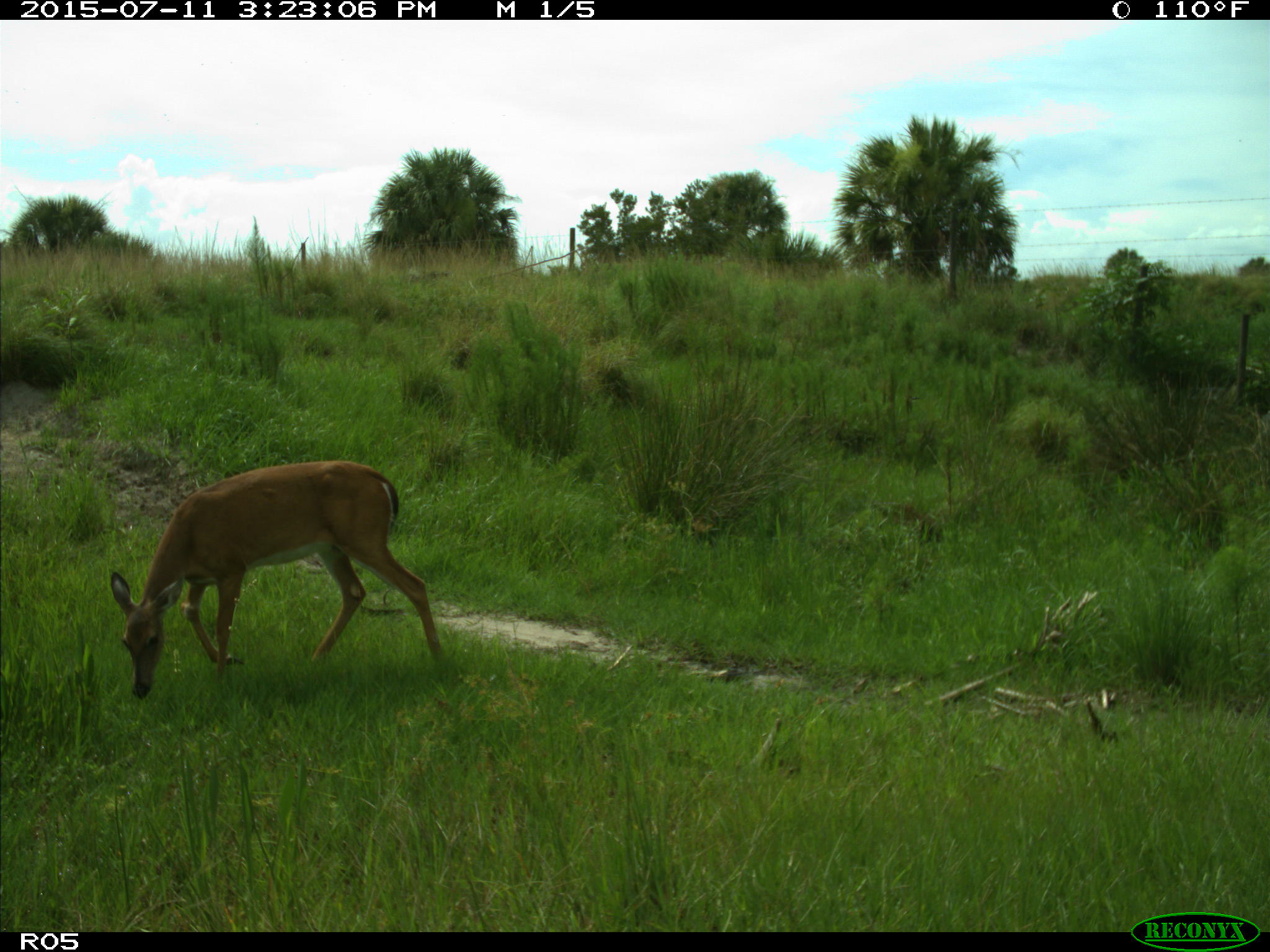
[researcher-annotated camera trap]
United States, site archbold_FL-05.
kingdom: Animalia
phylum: Chordata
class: Mammalia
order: Artiodactyla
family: Cervidae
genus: Odocoileus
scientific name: Odocoileus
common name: deer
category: unidentified deer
Unidentified deer (deer) (Odocoileus).